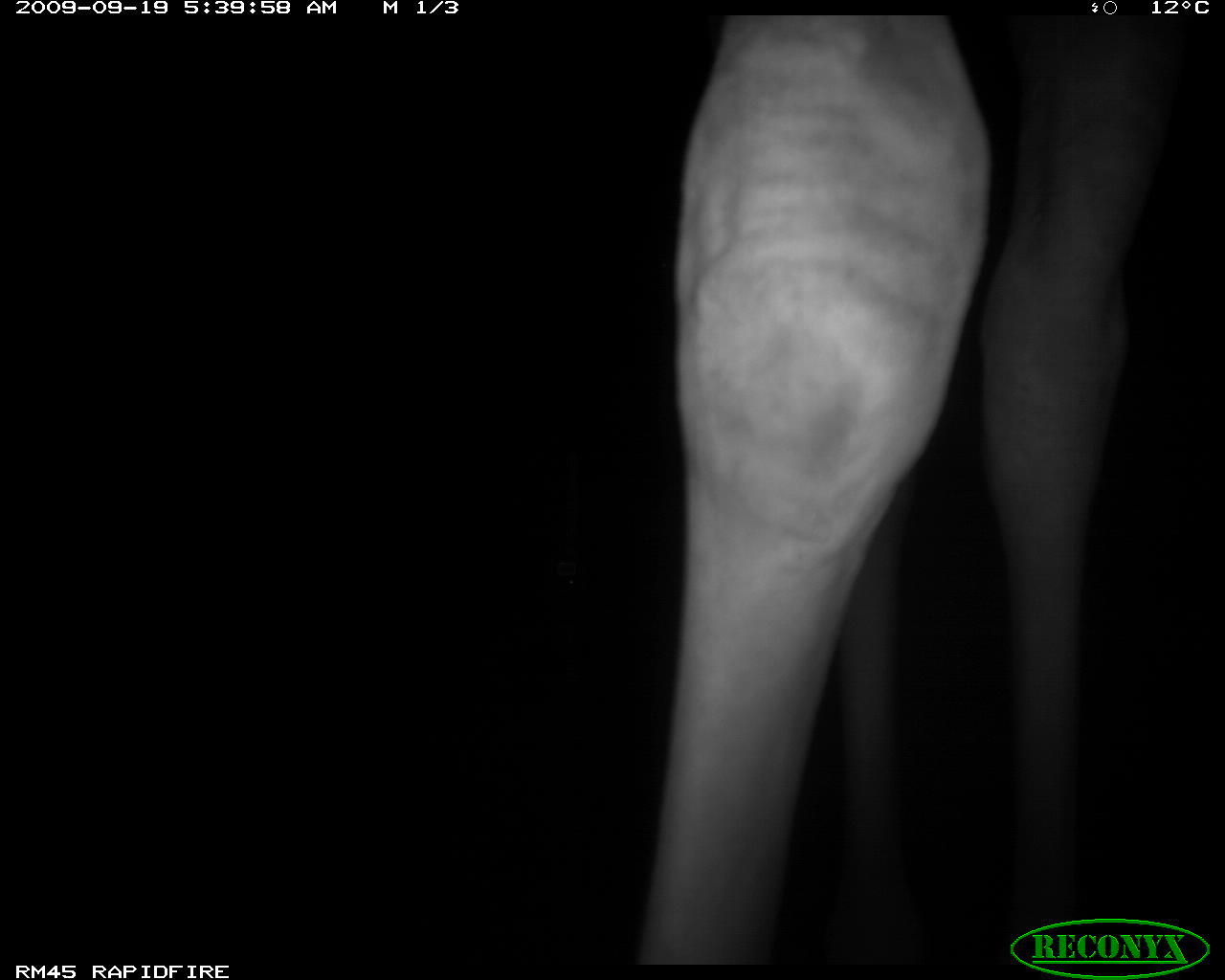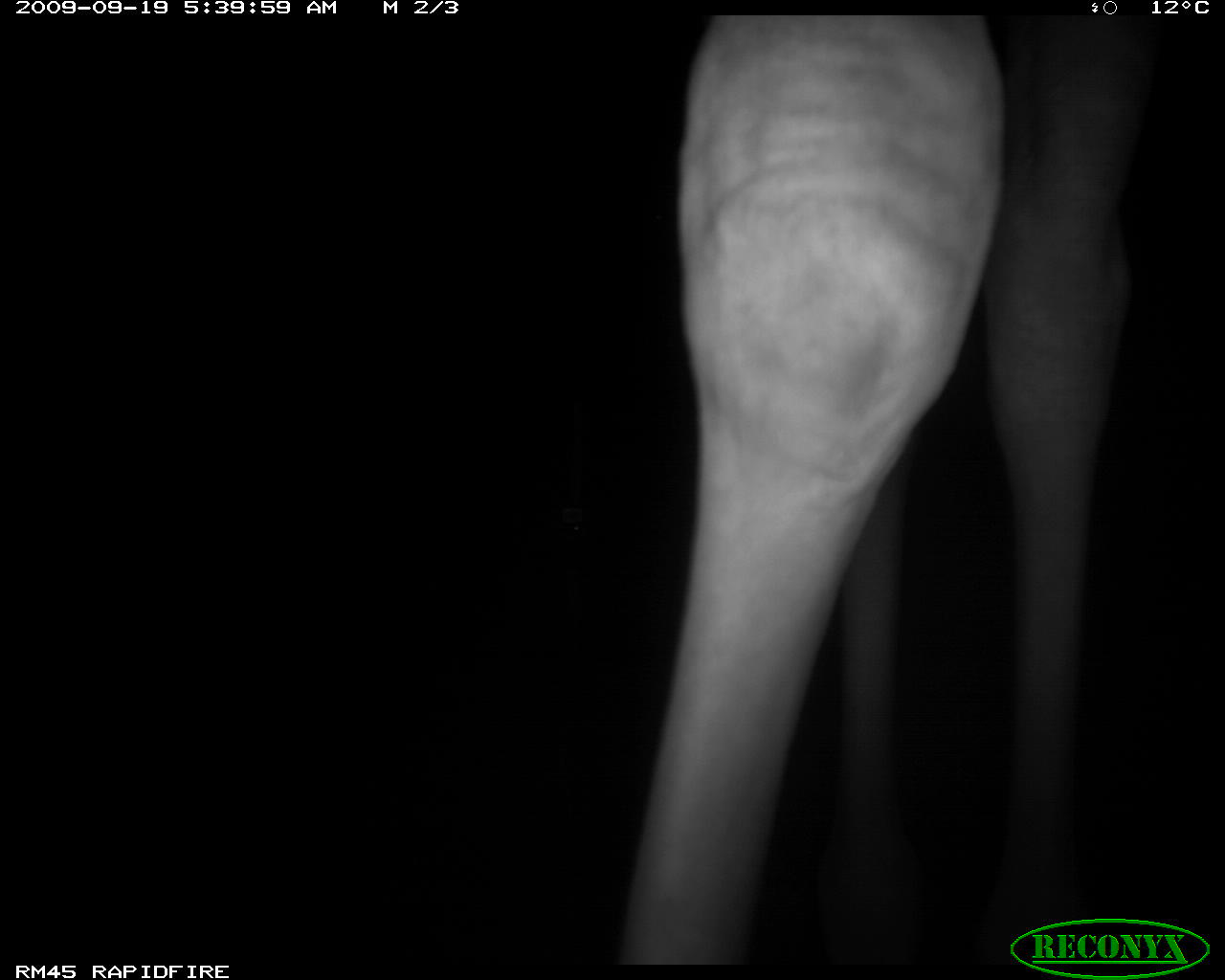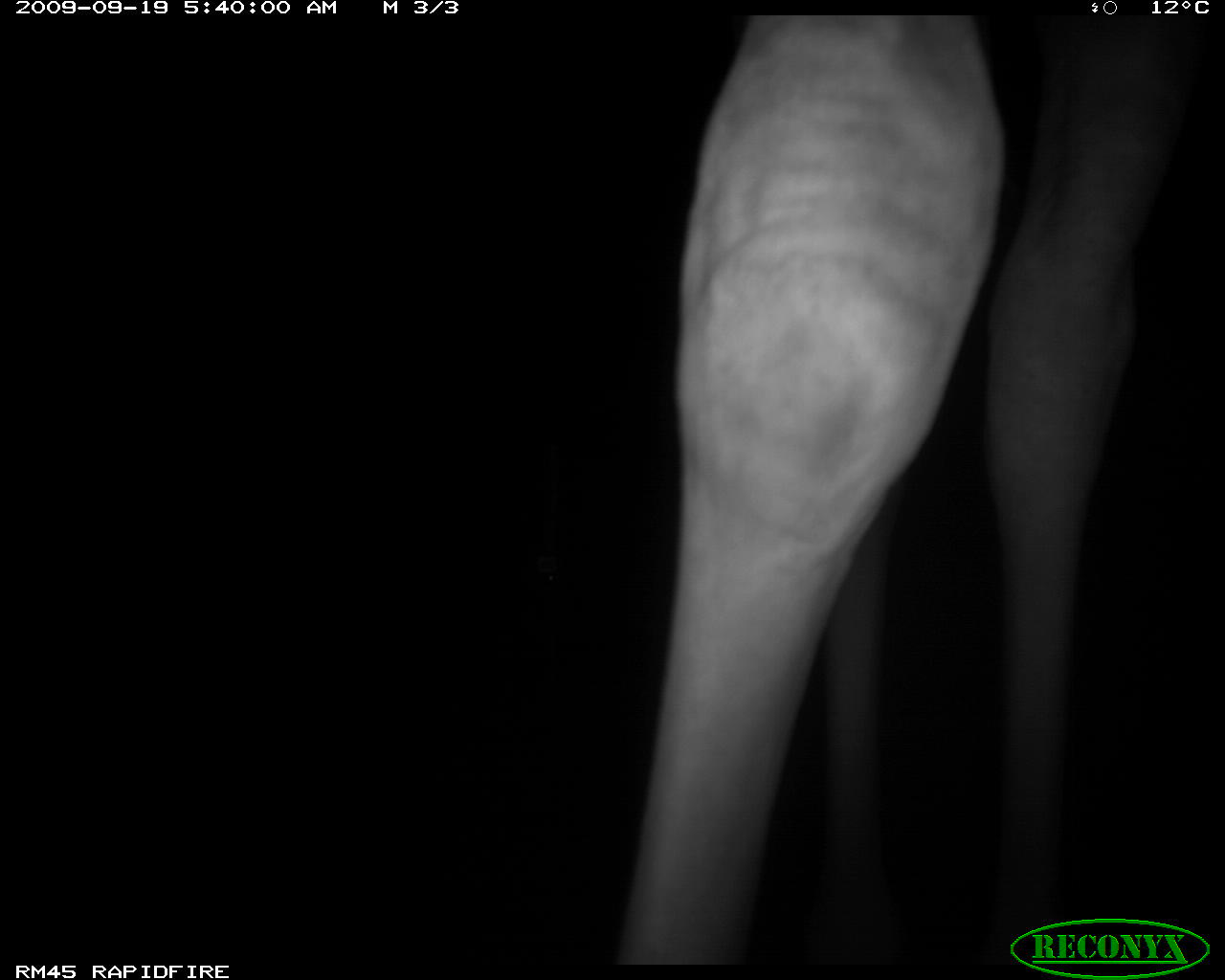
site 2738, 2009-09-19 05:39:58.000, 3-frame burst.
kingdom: Animalia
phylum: Chordata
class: Mammalia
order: Artiodactyla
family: Giraffidae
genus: Giraffa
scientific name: Giraffa camelopardalis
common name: giraffe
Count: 1.